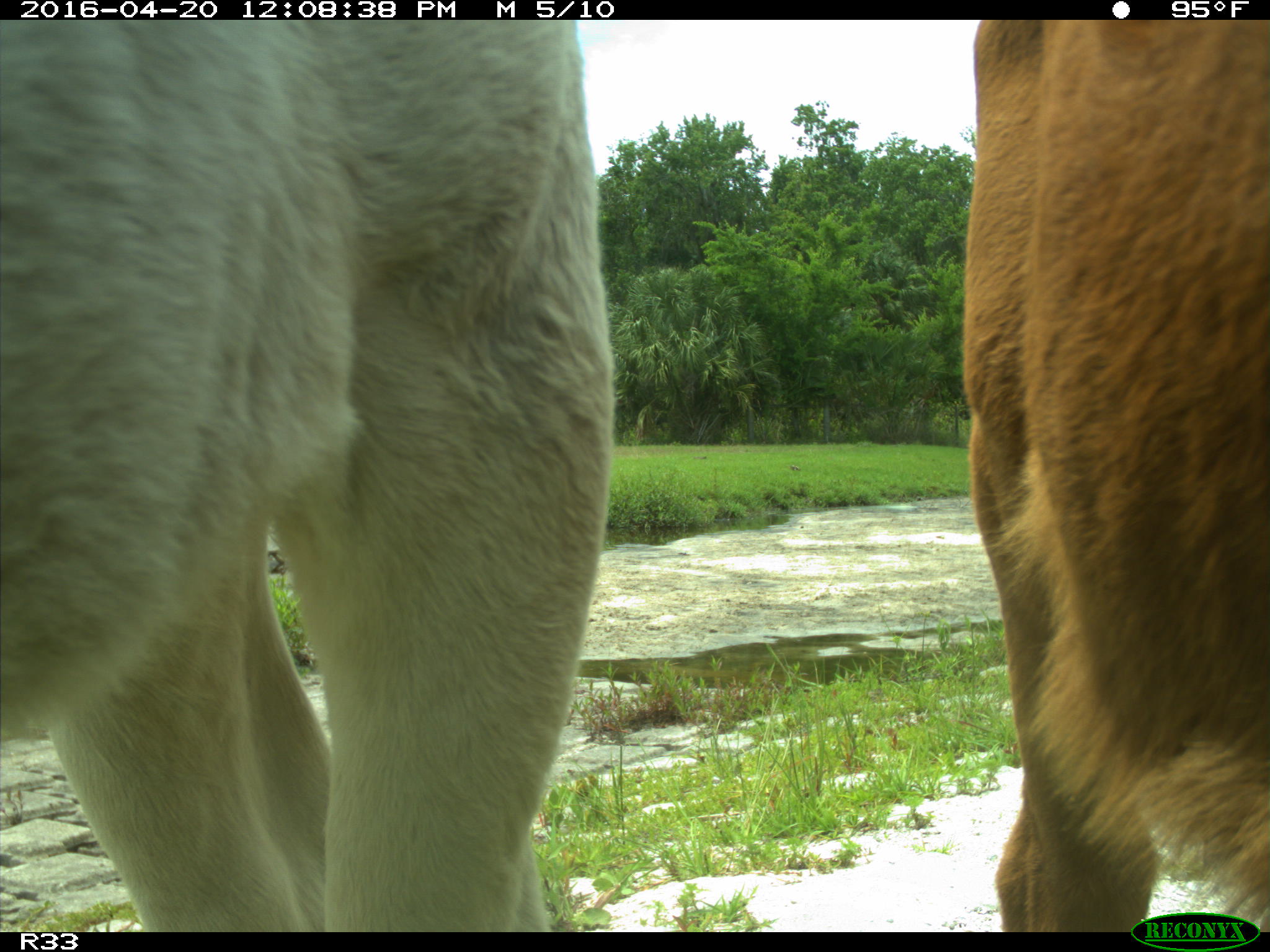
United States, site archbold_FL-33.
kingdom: Animalia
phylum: Chordata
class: Mammalia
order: Artiodactyla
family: Bovidae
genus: Bos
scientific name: Bos taurus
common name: domestic cow